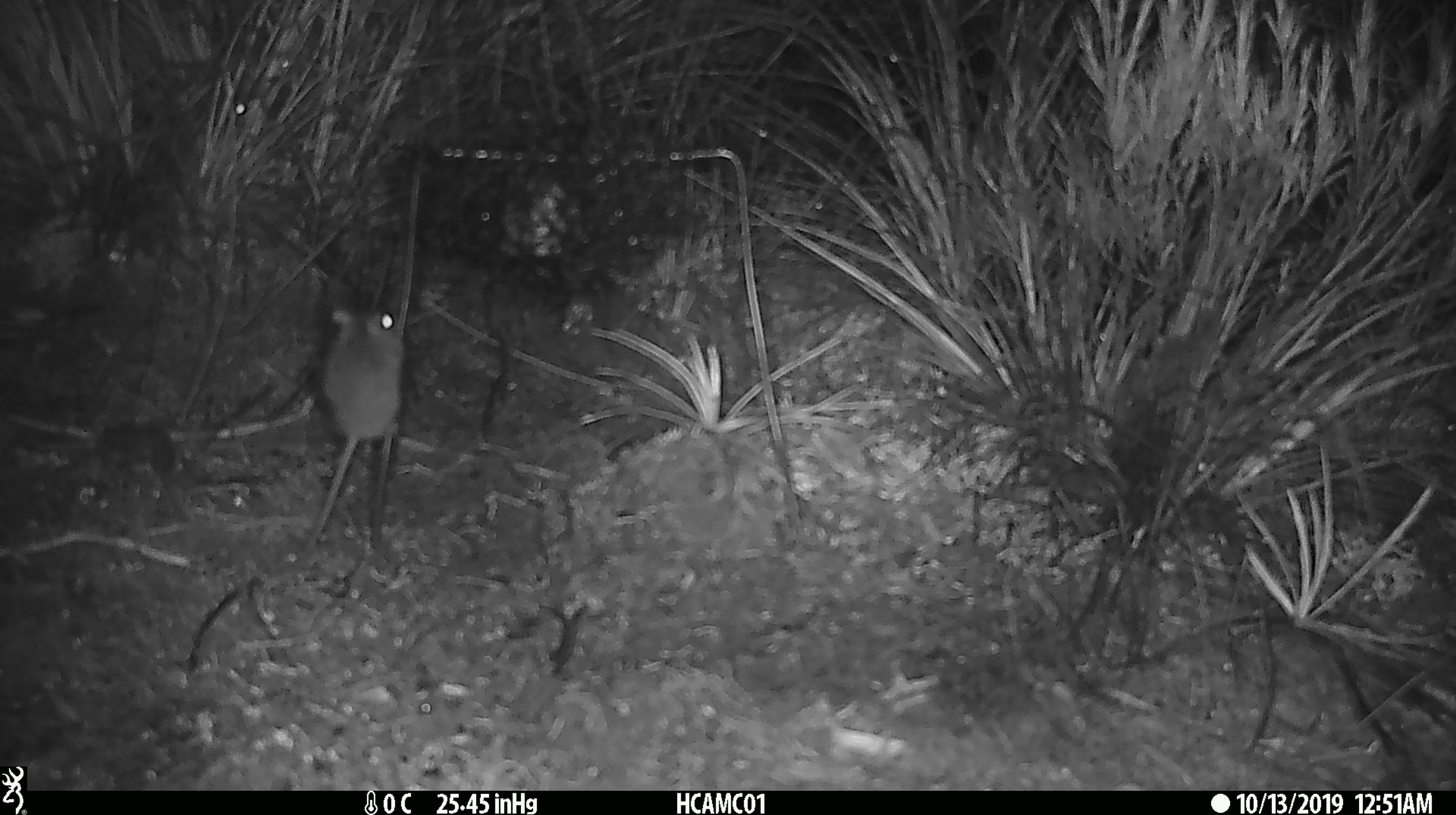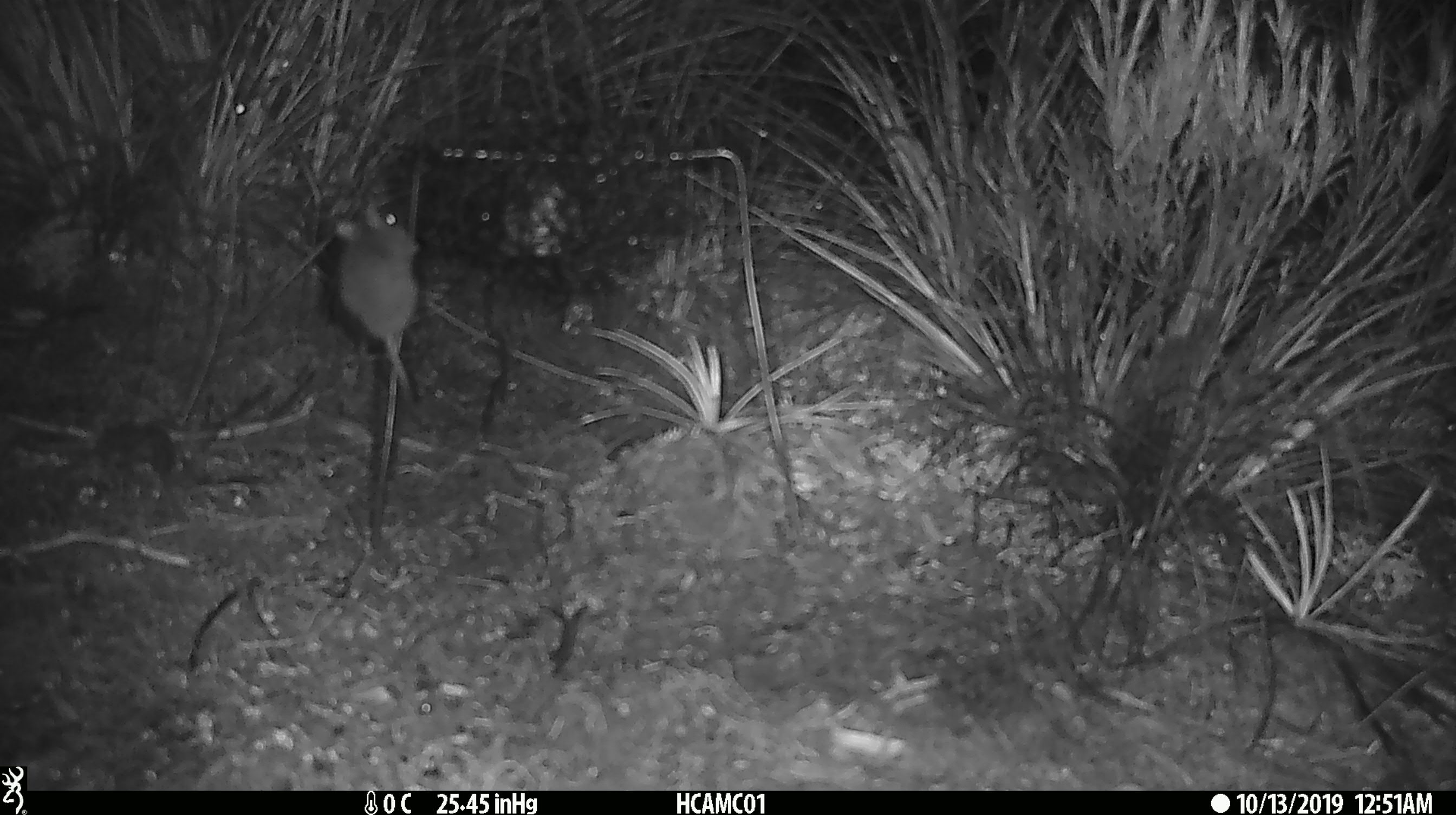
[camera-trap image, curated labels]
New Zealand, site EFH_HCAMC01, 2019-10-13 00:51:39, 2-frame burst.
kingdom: Animalia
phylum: Chordata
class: Mammalia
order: Rodentia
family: Muridae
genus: Mus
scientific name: Mus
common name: mouse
Mouse (Mus).